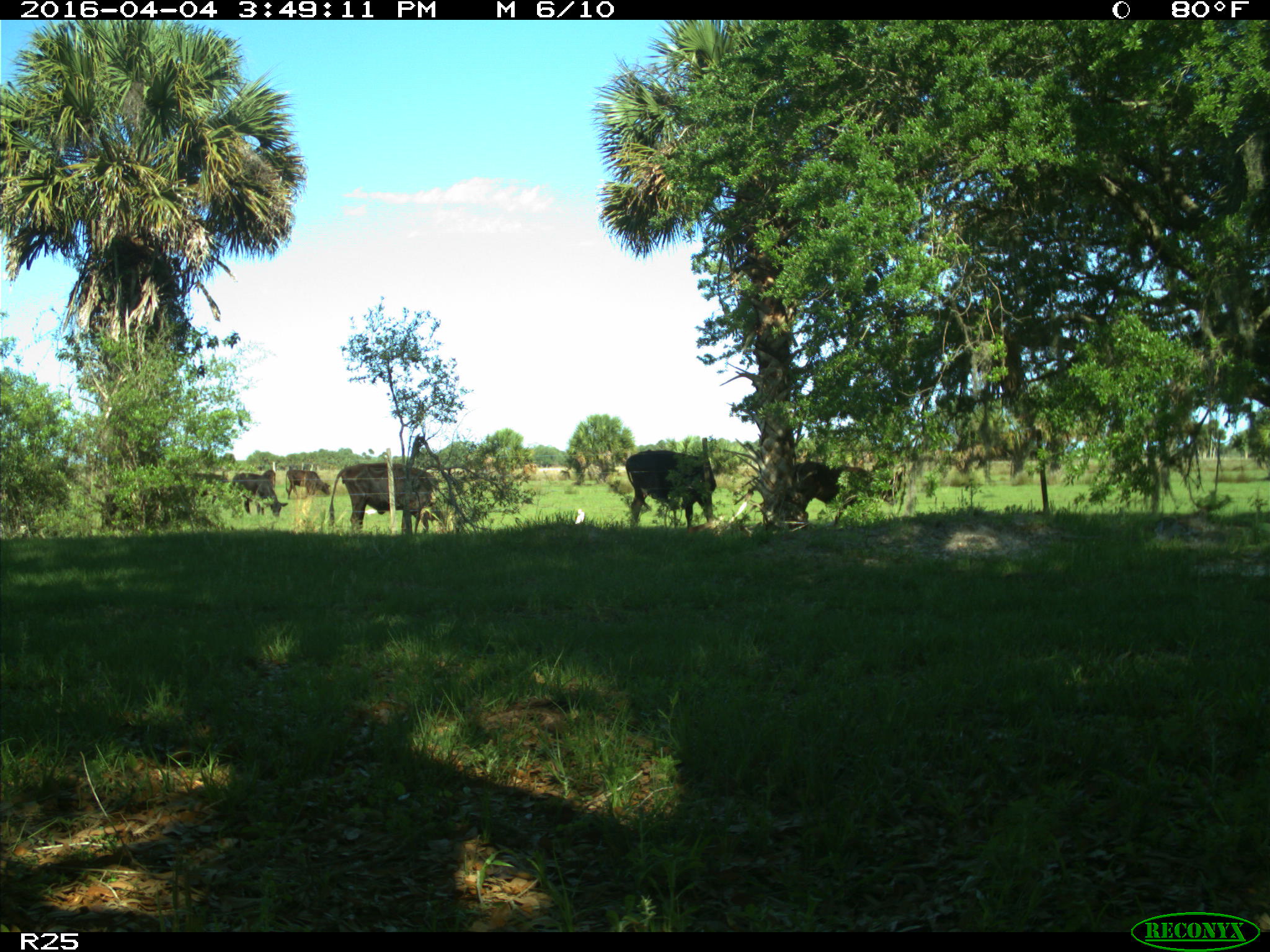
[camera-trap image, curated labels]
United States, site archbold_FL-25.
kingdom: Animalia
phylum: Chordata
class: Mammalia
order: Artiodactyla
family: Bovidae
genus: Bos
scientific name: Bos taurus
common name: domestic cow